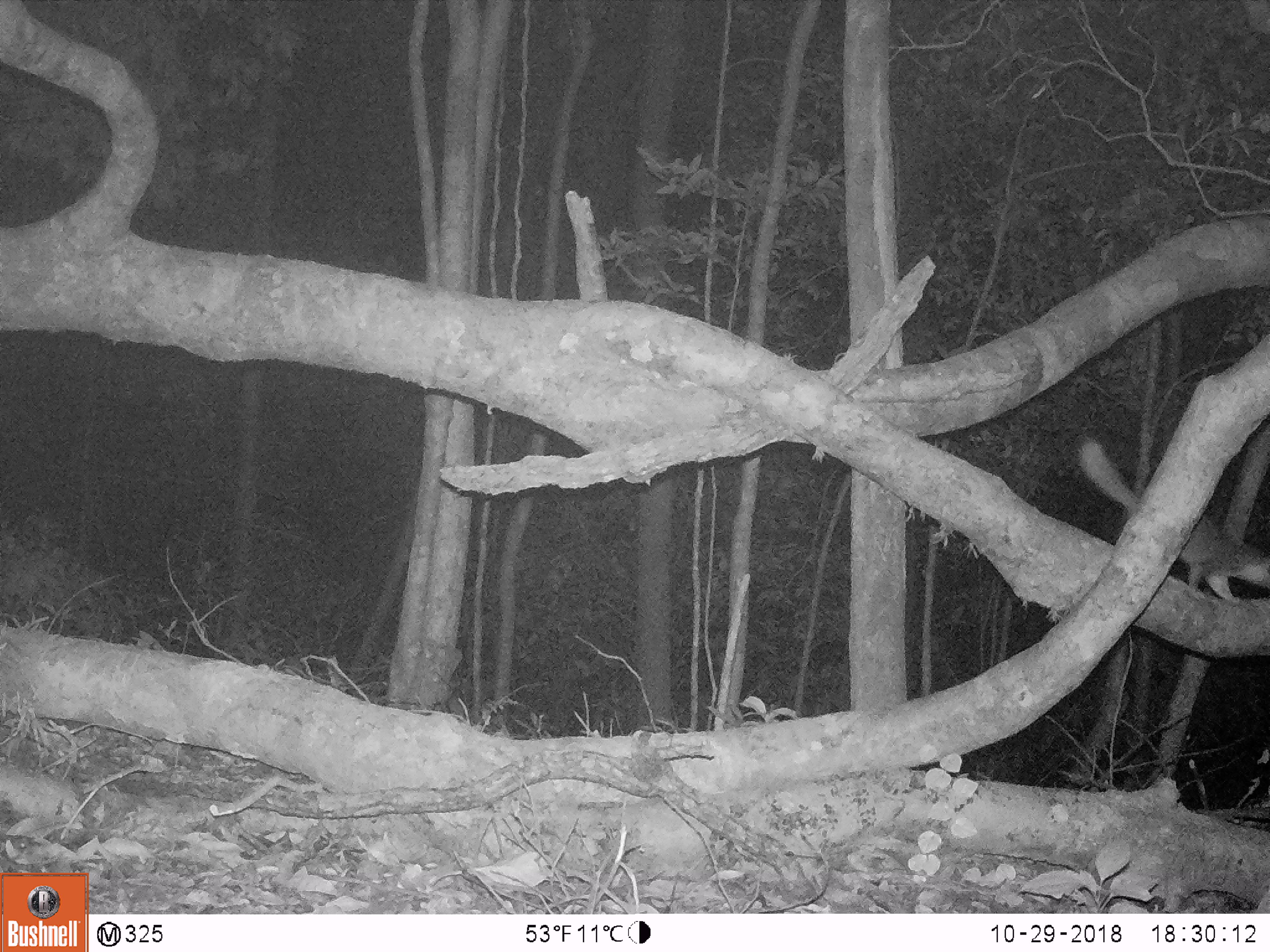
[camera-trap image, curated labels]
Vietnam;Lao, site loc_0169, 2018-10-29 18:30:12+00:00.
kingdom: Animalia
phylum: Chordata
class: Mammalia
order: Carnivora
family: Mustelidae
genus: Melogale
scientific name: Melogale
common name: ferret badger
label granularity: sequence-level